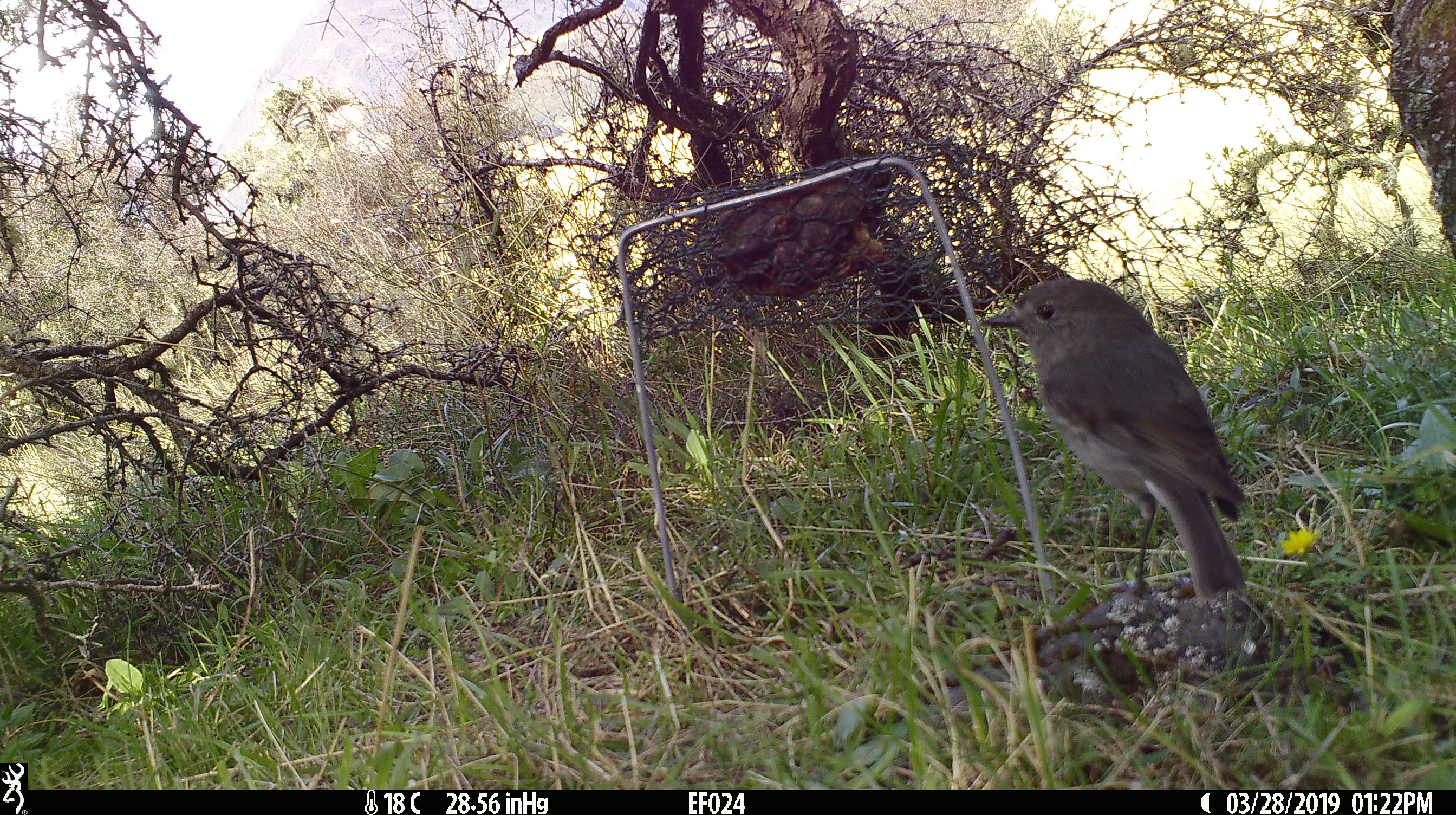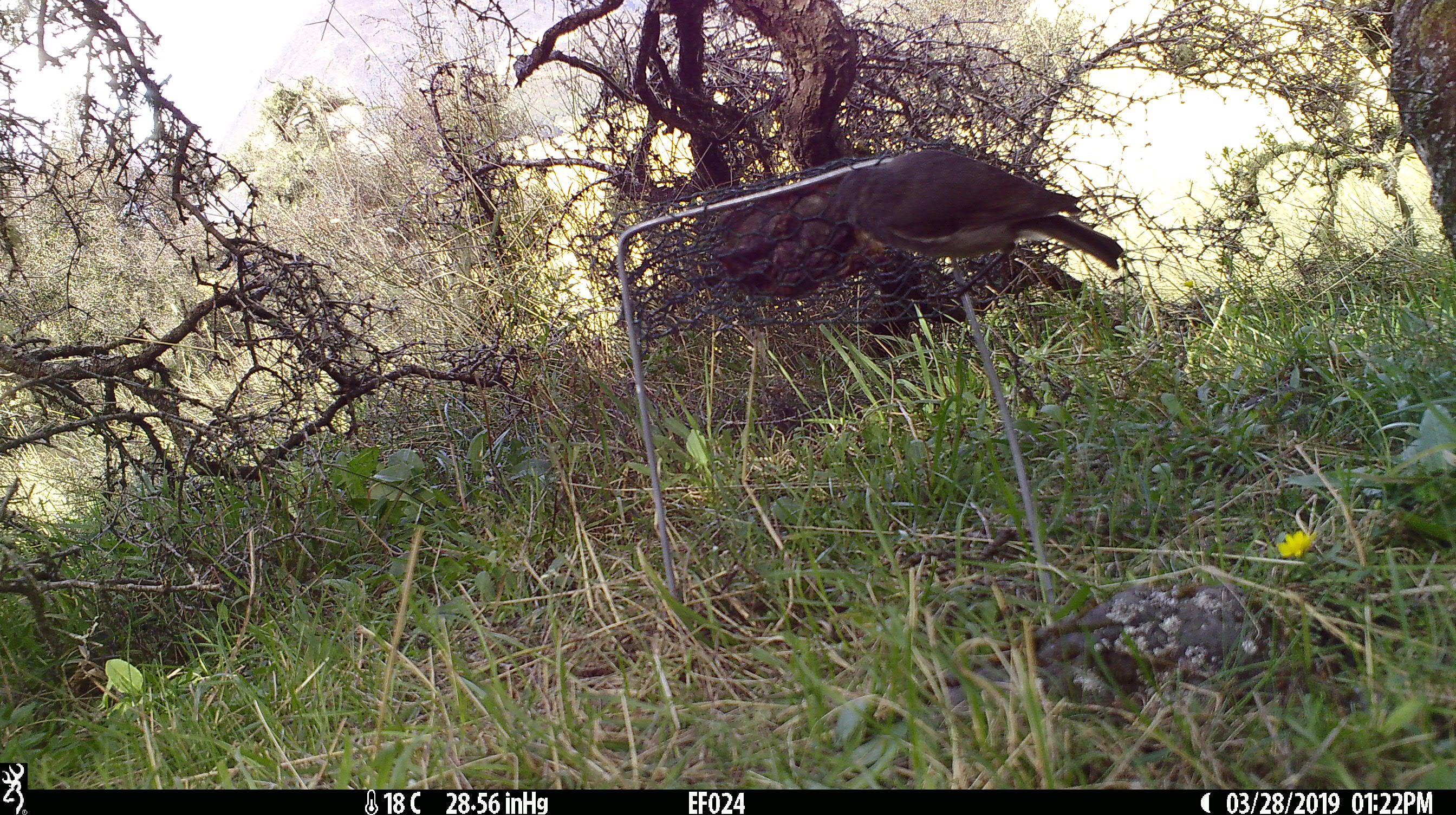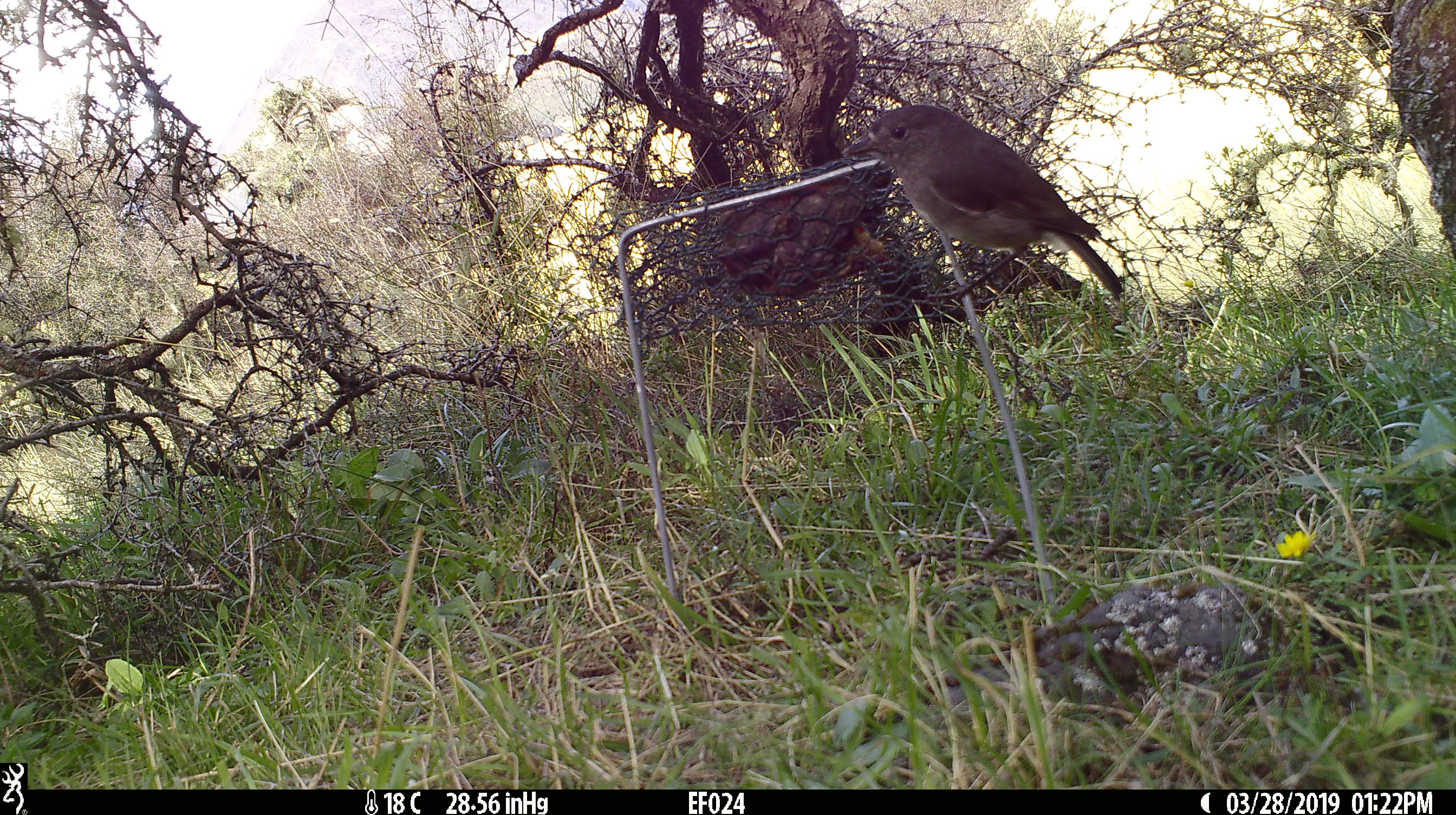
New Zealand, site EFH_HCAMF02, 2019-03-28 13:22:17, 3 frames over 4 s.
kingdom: Animalia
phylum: Chordata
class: Aves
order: Passeriformes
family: Petroicidae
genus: Petroica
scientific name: Petroica australis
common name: new zealand robin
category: robin